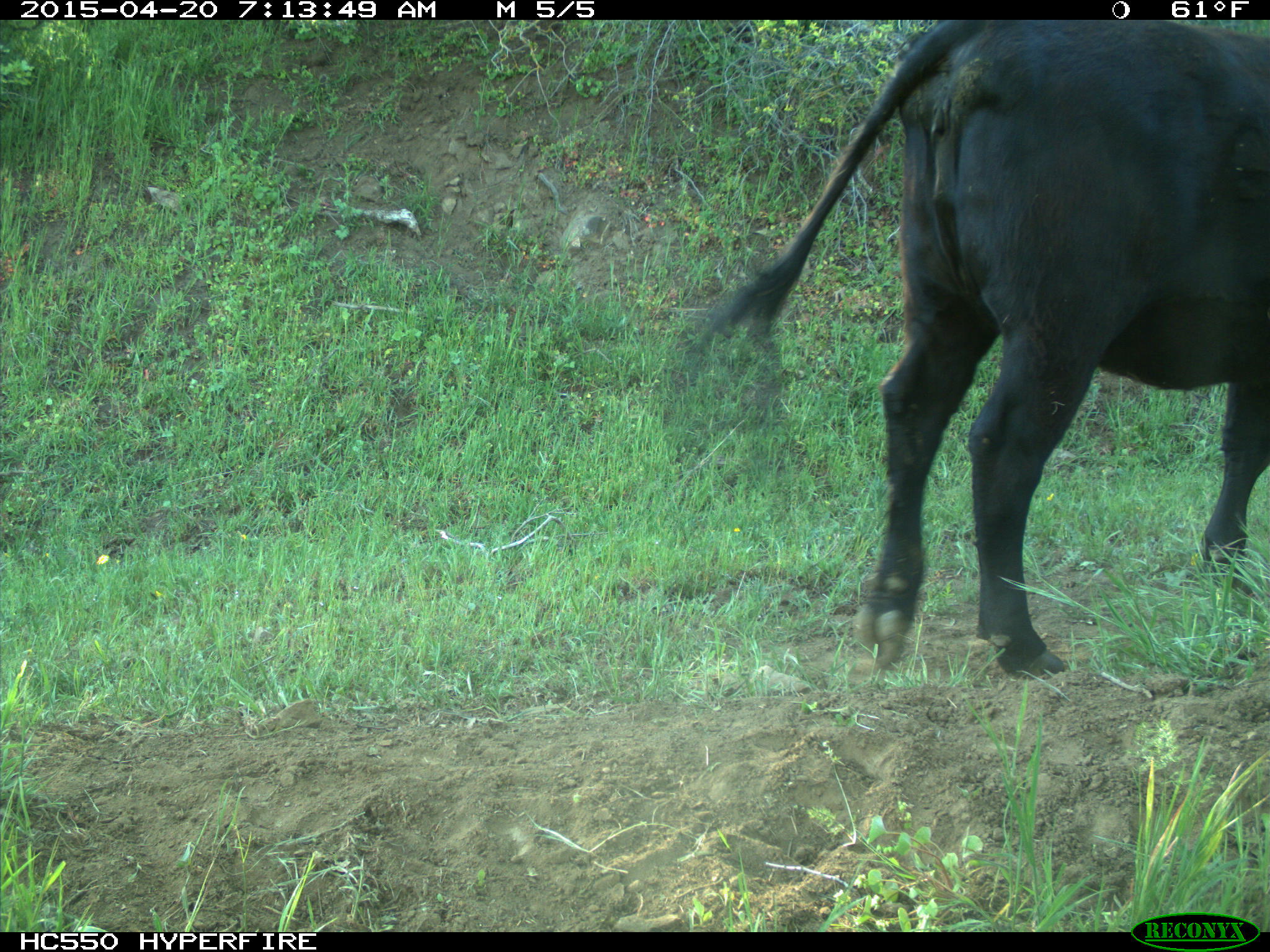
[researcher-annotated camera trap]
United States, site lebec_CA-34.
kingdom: Animalia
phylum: Chordata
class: Mammalia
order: Artiodactyla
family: Bovidae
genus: Bos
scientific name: Bos taurus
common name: domestic cow